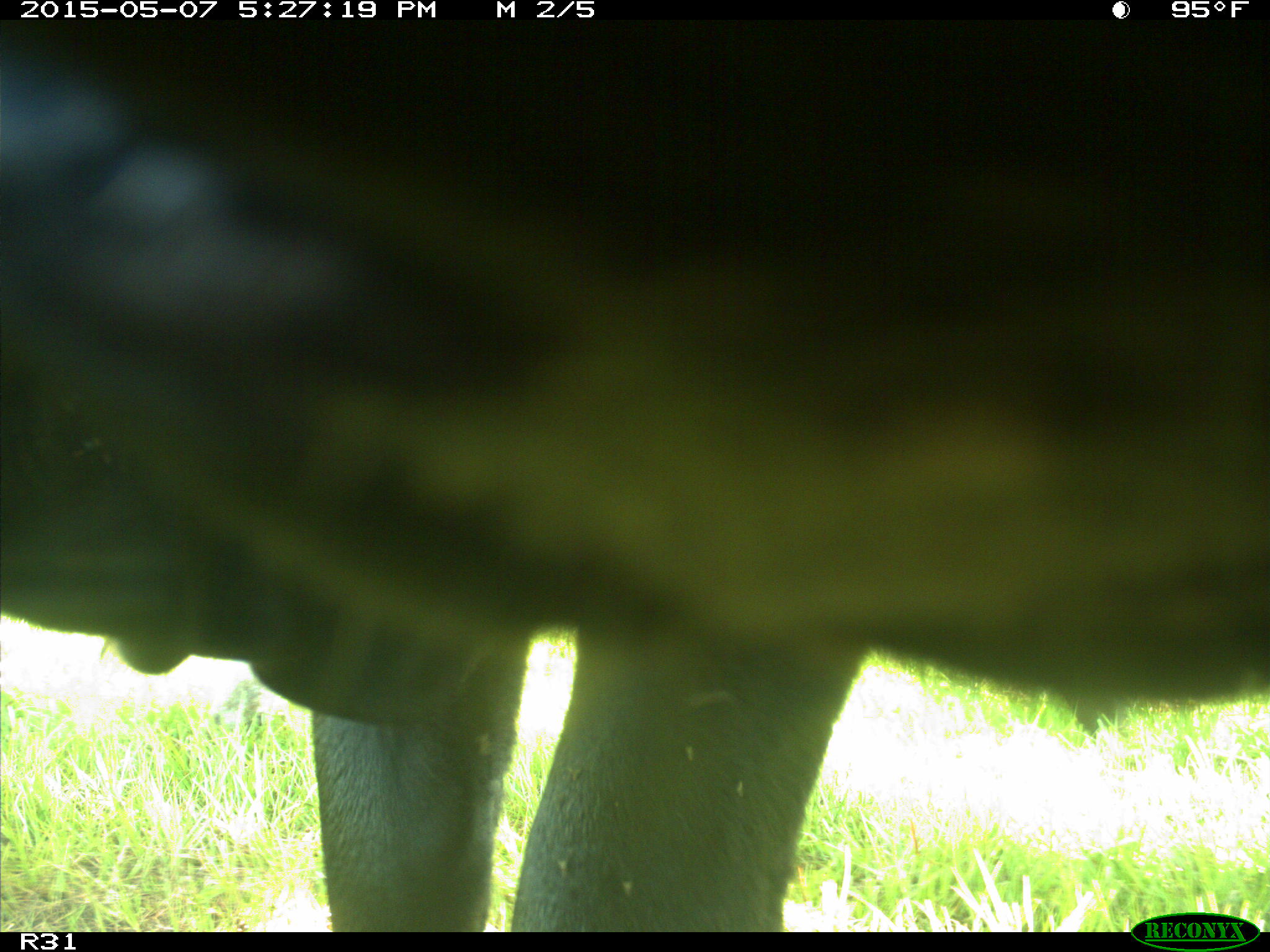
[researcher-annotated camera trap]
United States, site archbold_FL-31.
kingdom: Animalia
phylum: Chordata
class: Mammalia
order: Artiodactyla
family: Bovidae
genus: Bos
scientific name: Bos taurus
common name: domestic cow